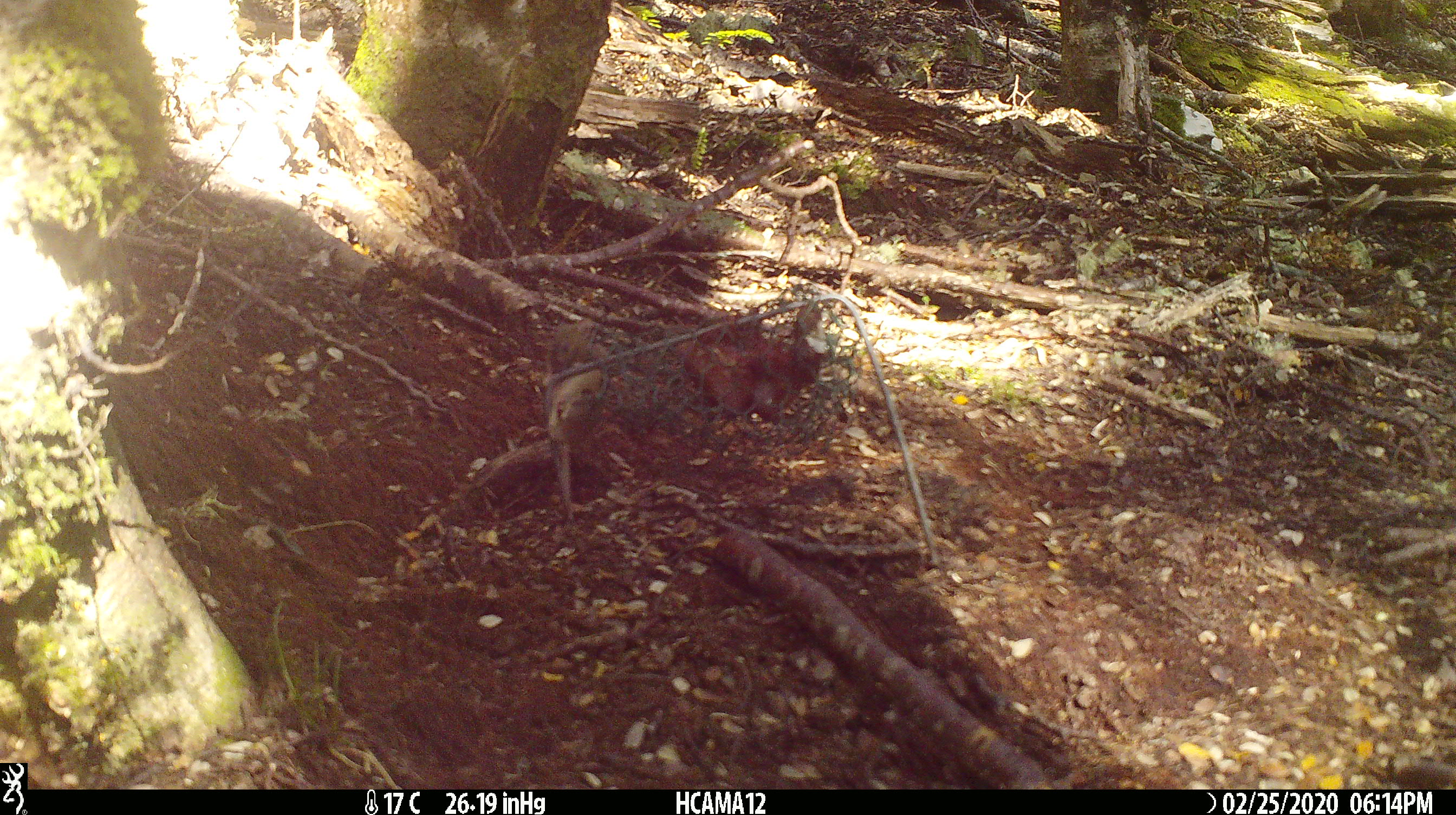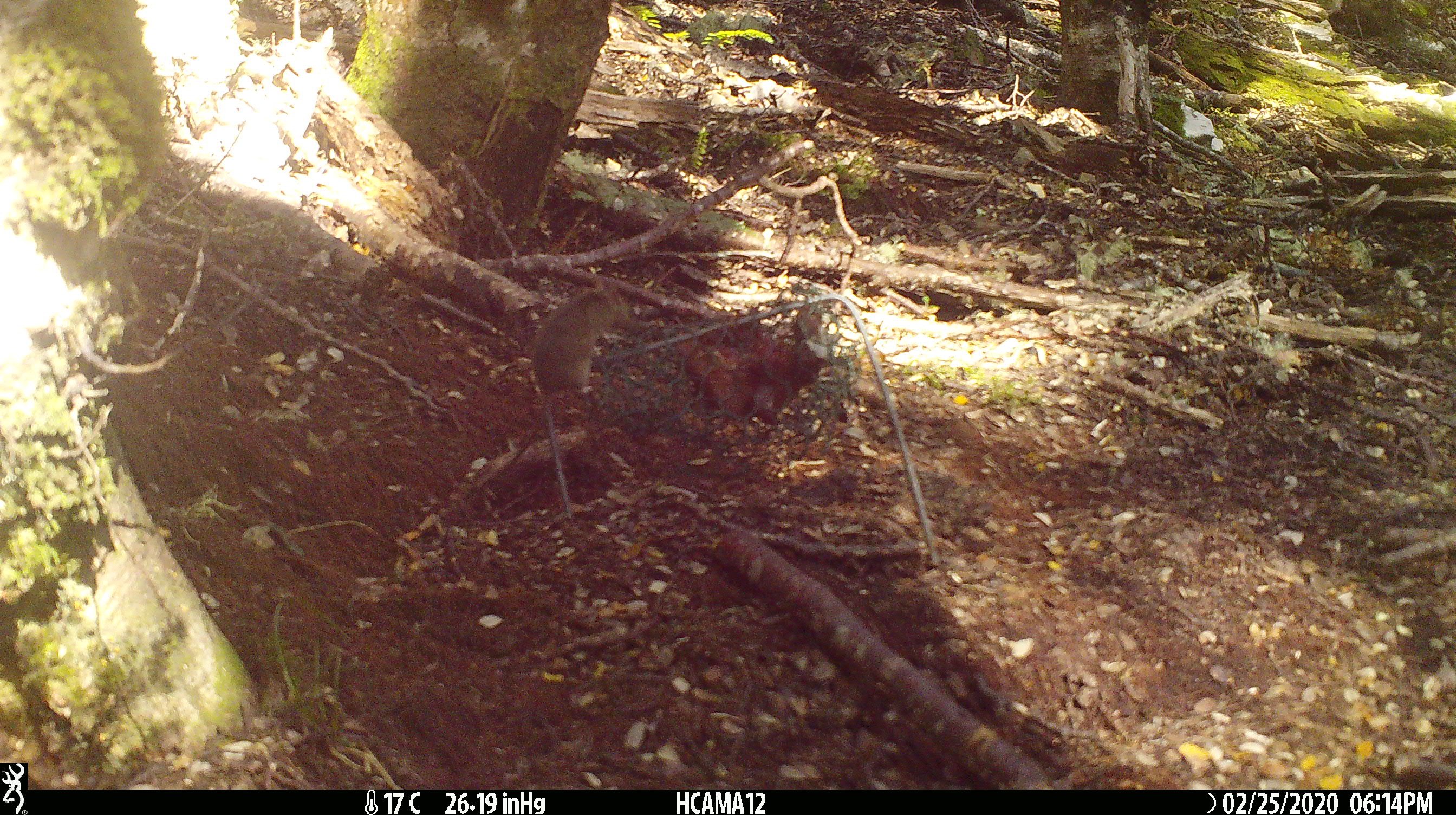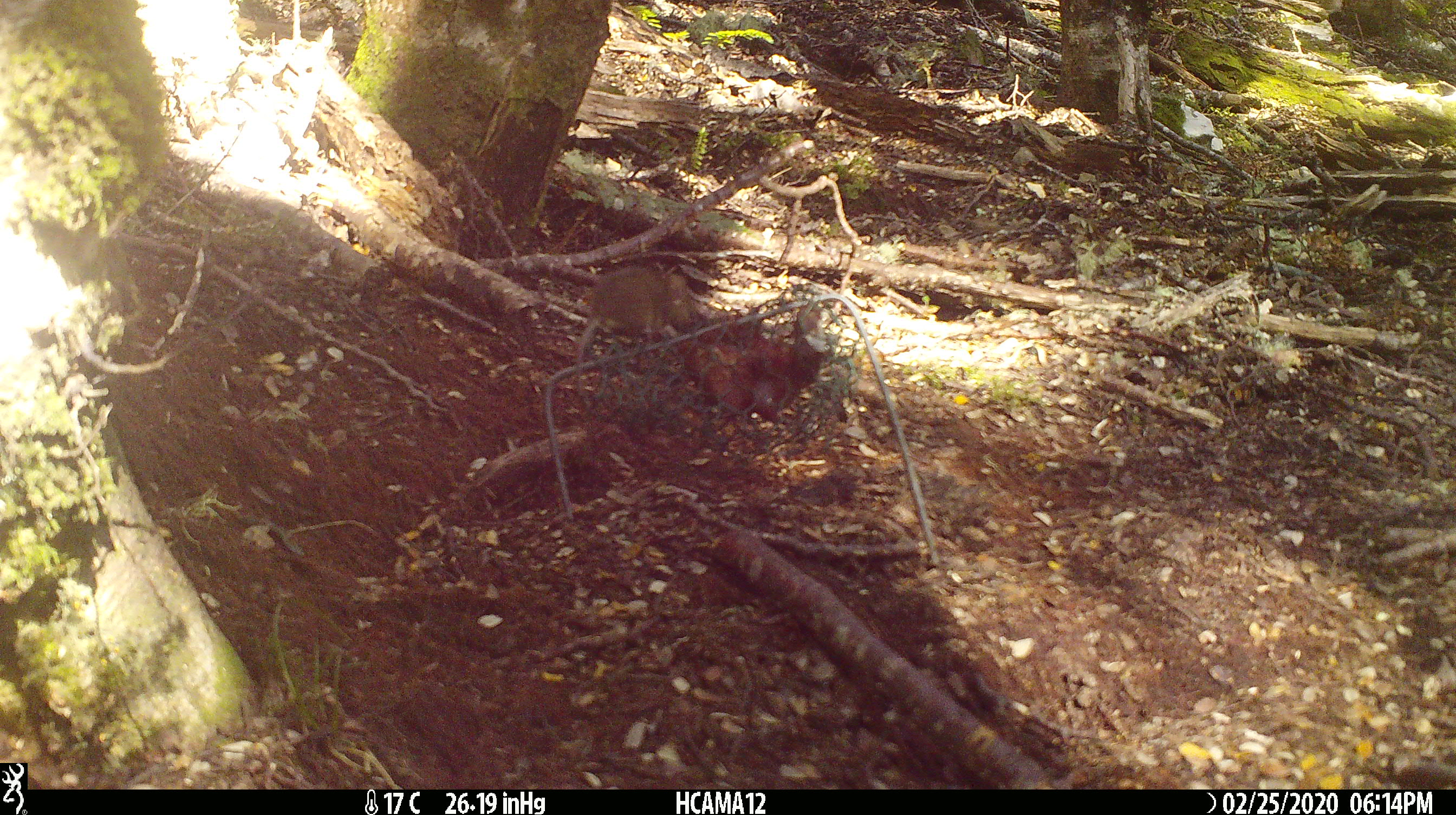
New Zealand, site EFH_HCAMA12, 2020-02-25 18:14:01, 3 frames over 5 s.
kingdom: Animalia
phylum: Chordata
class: Mammalia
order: Rodentia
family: Muridae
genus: Mus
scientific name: Mus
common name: mouse